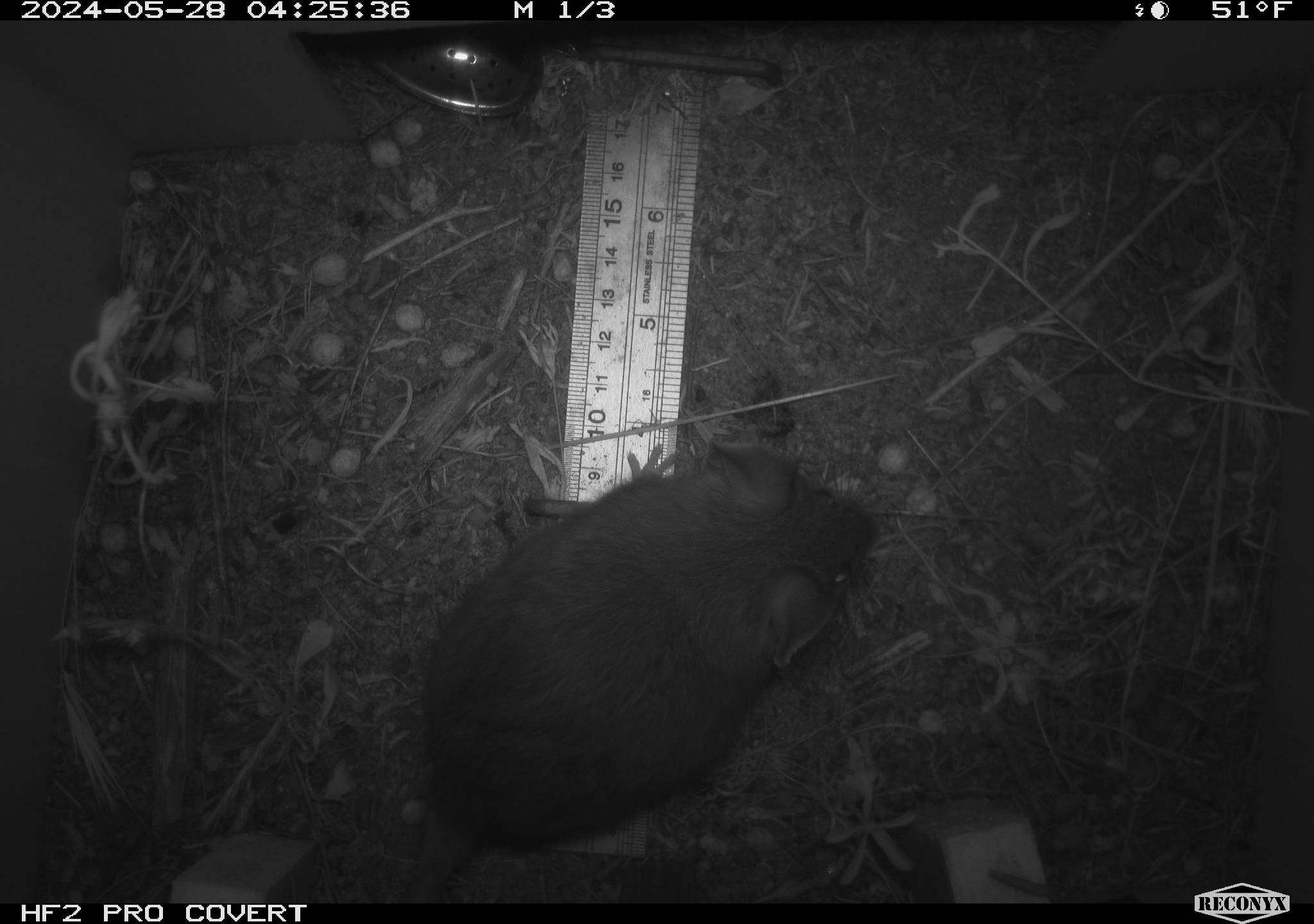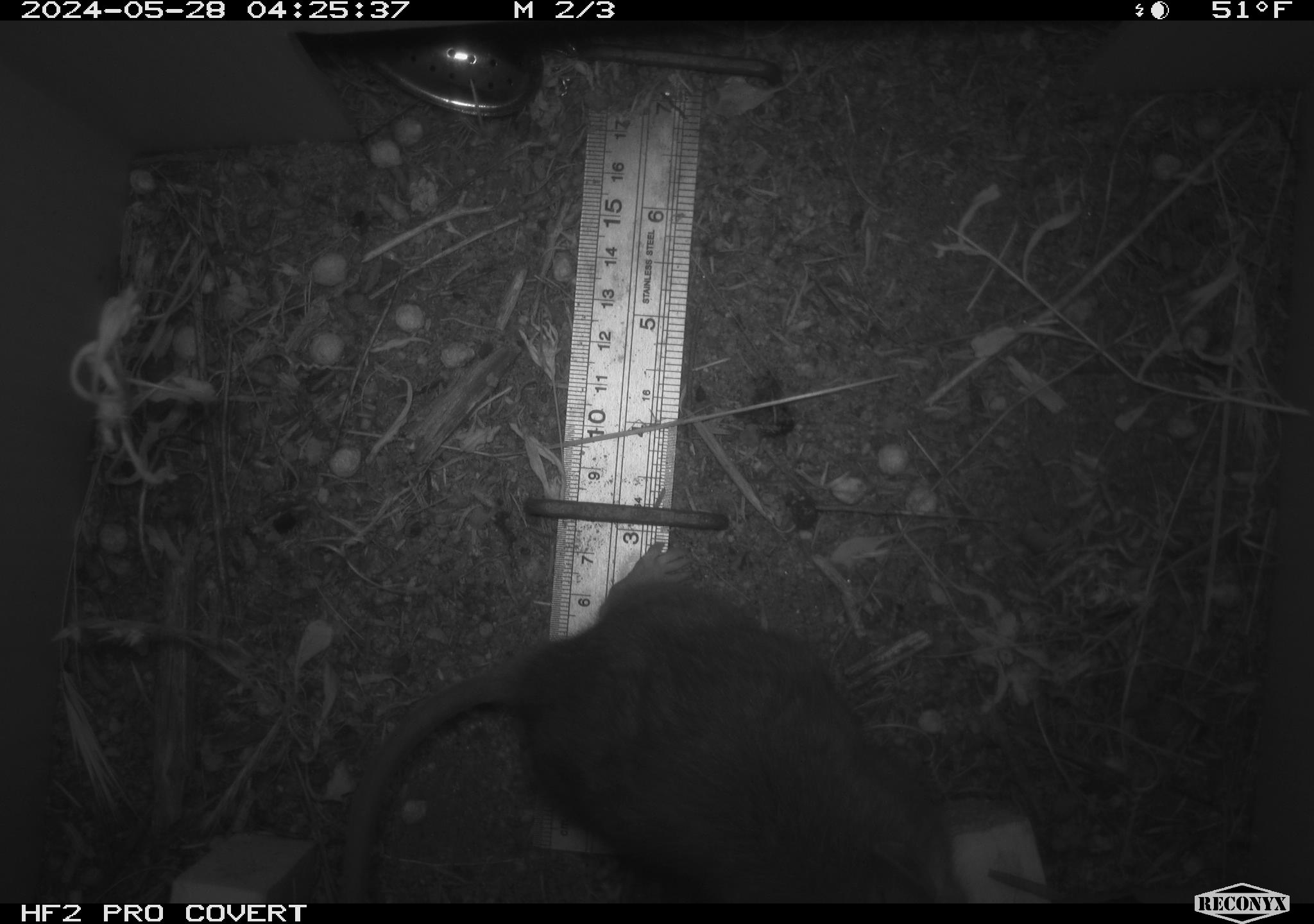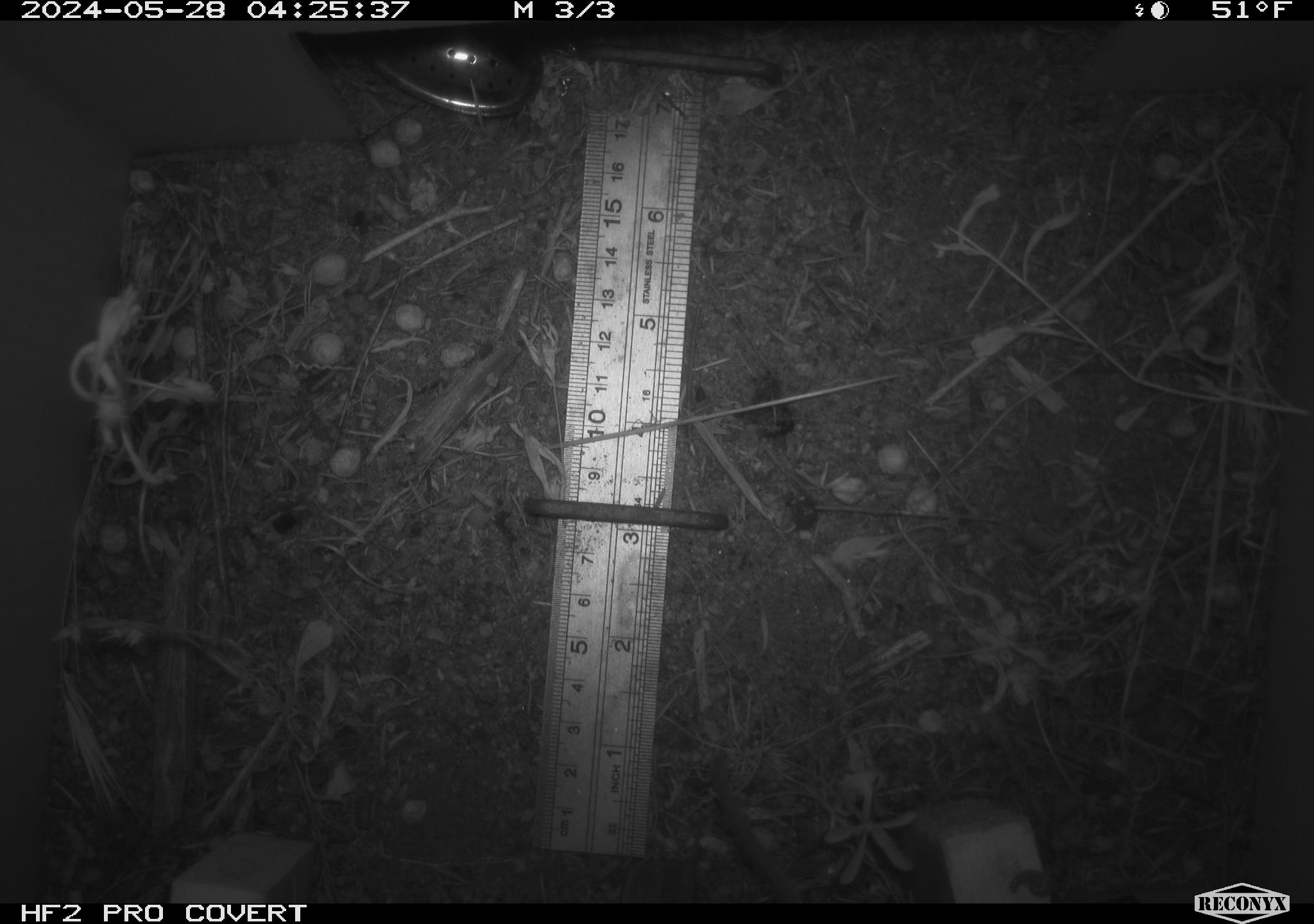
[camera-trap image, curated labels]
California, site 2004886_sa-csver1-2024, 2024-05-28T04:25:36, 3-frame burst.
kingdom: Animalia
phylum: Chordata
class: Mammalia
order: Rodentia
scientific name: Rodentia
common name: rodent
Rodent (Rodentia).